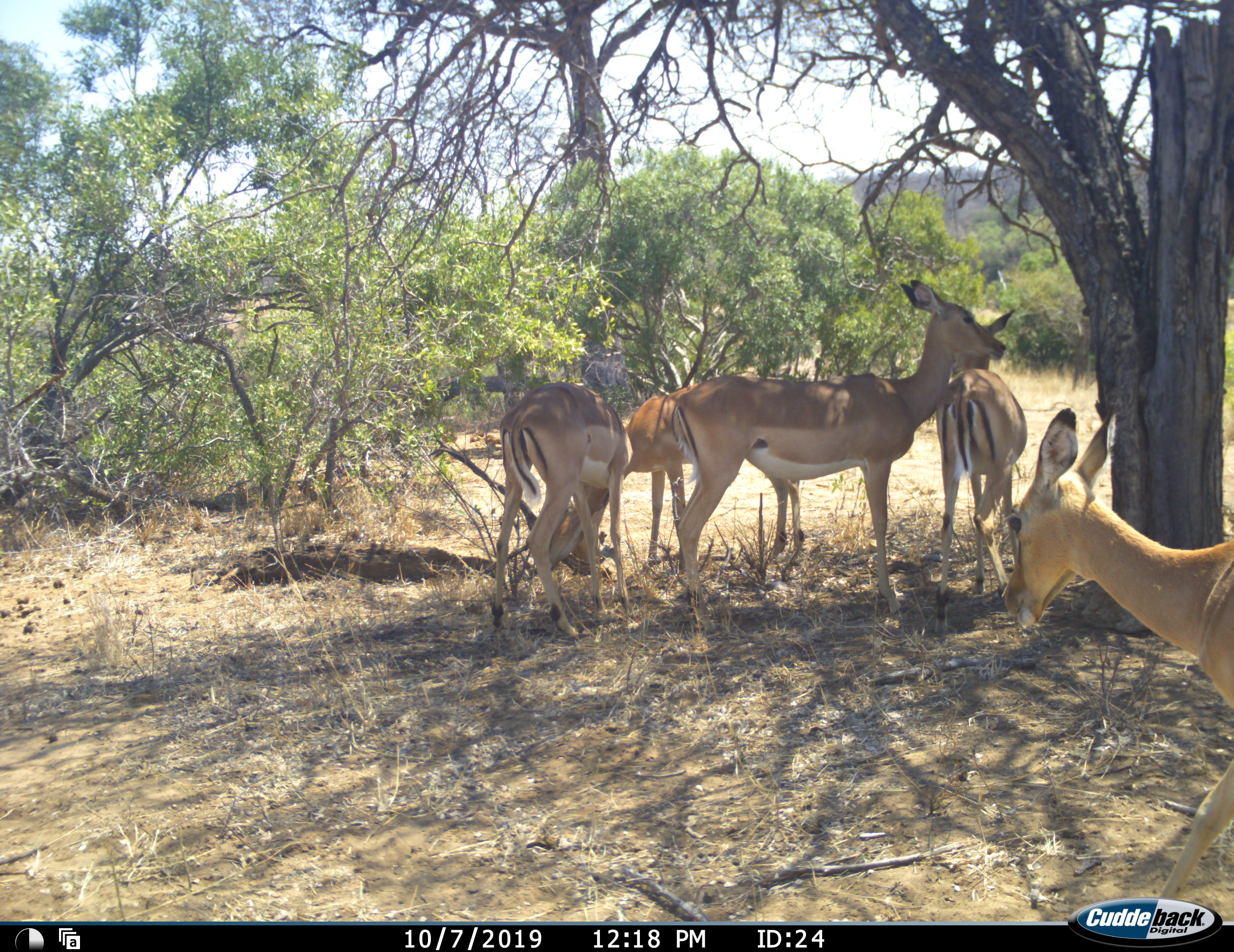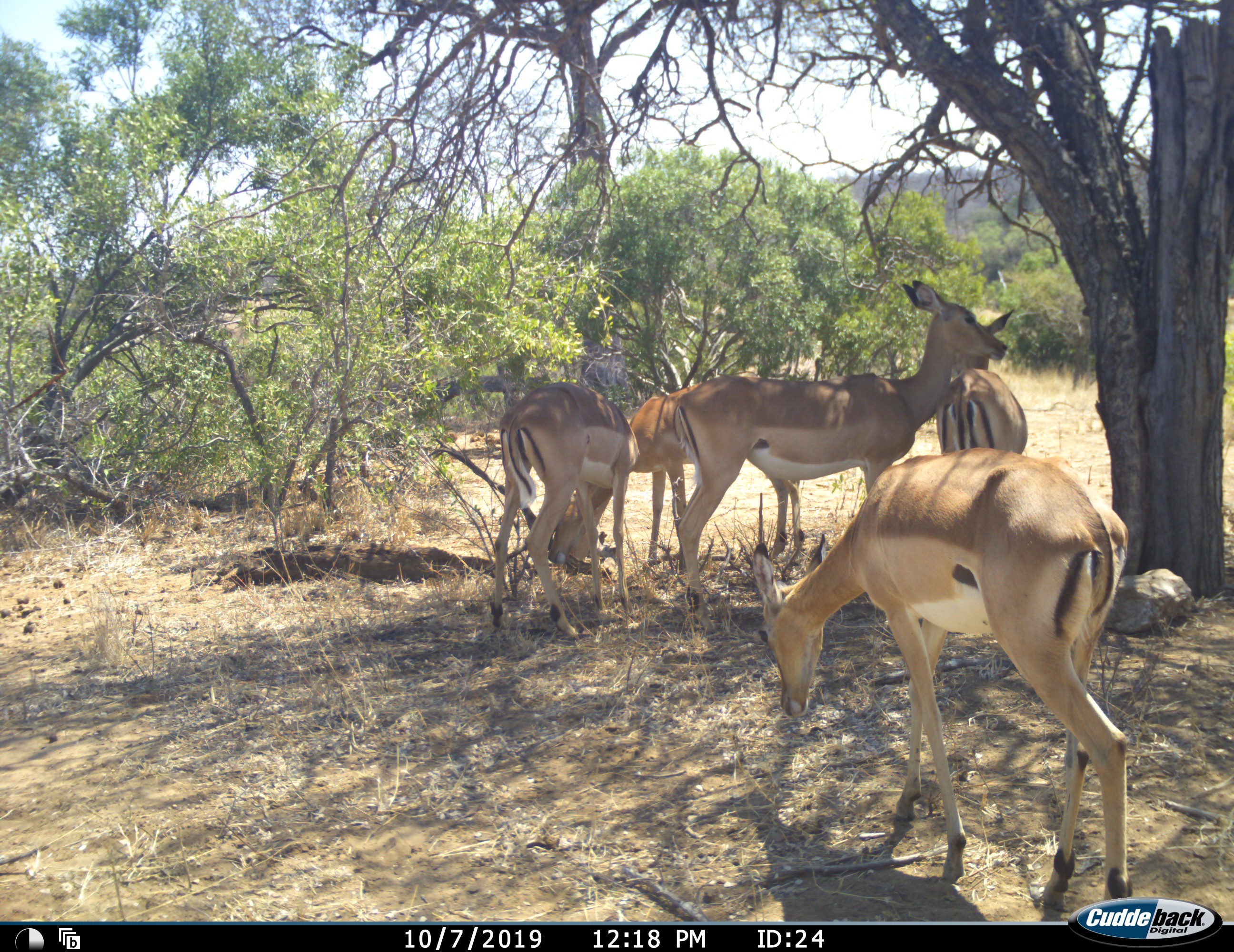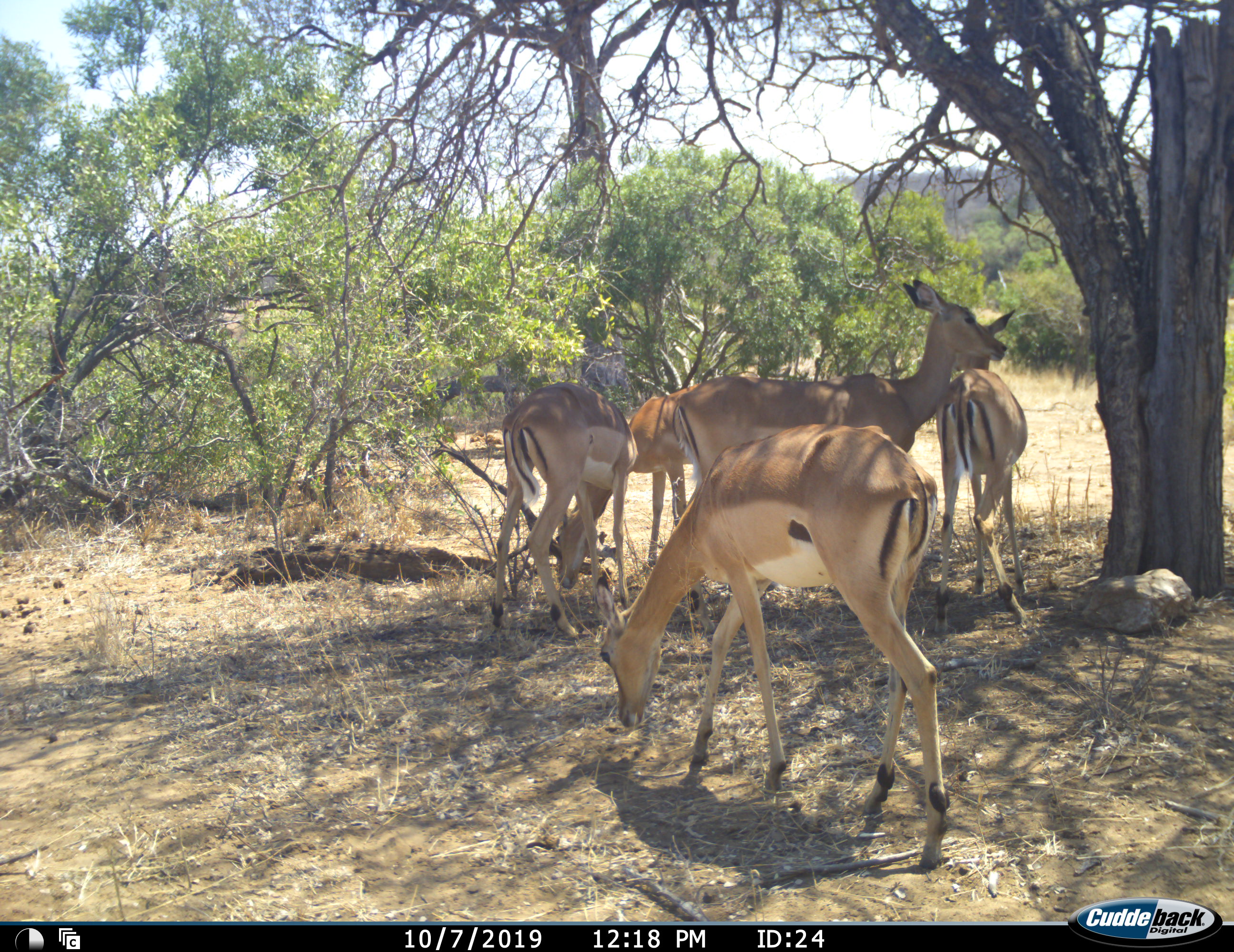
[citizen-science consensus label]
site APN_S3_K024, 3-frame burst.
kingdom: Animalia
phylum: Chordata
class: Mammalia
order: Artiodactyla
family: Bovidae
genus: Aepyceros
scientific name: Aepyceros melampus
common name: impala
Impala (Aepyceros melampus), count 5. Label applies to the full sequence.